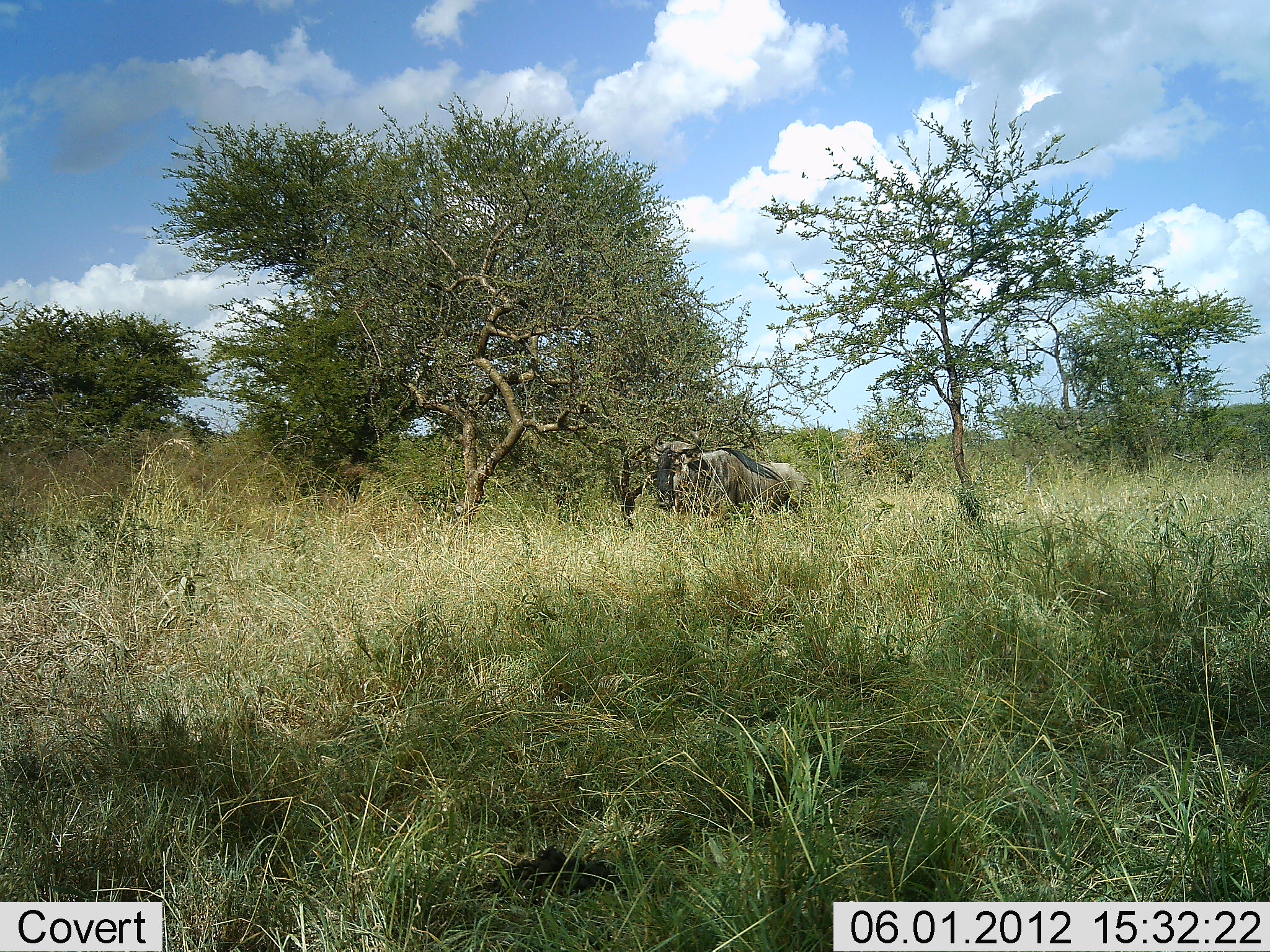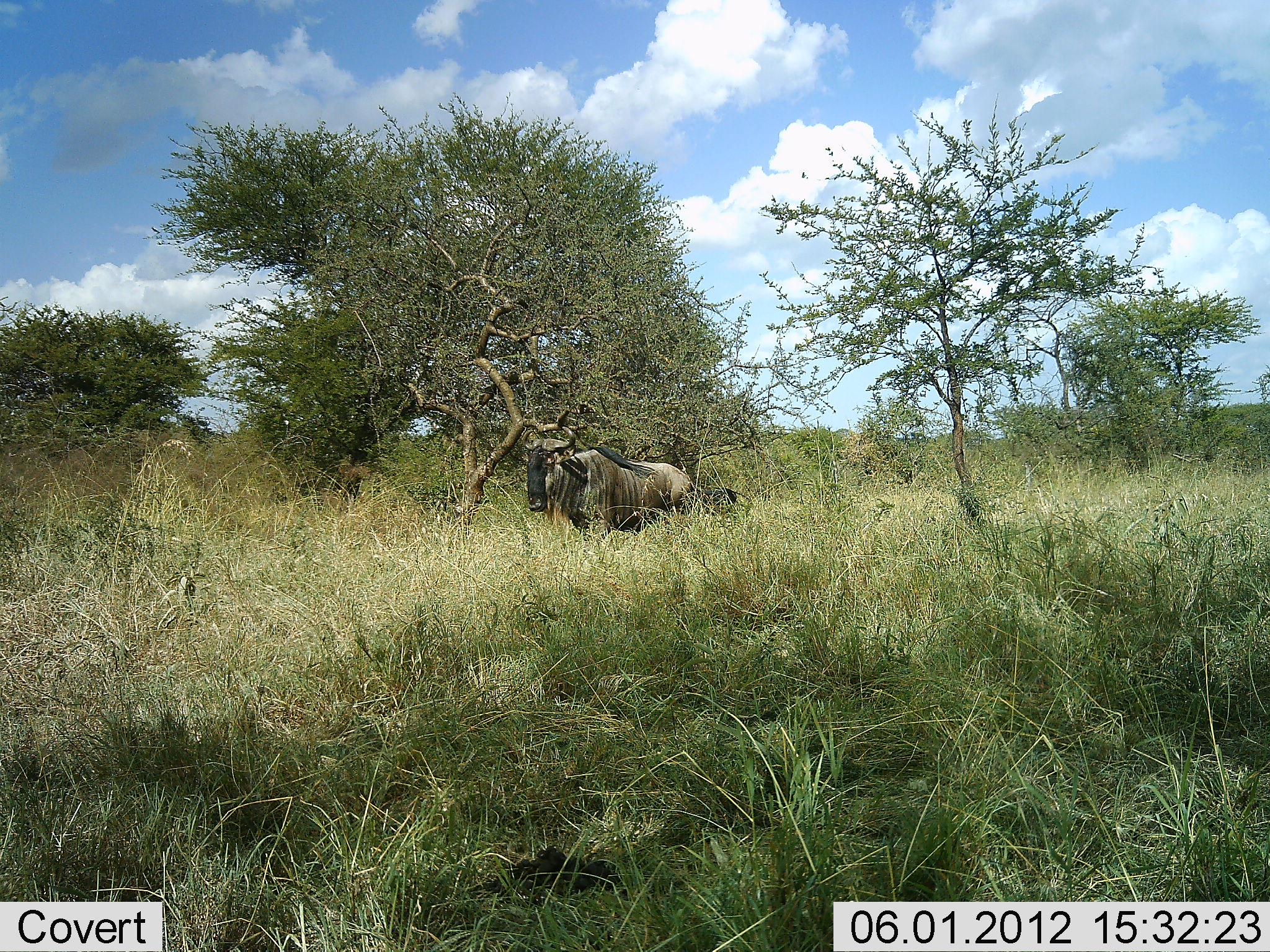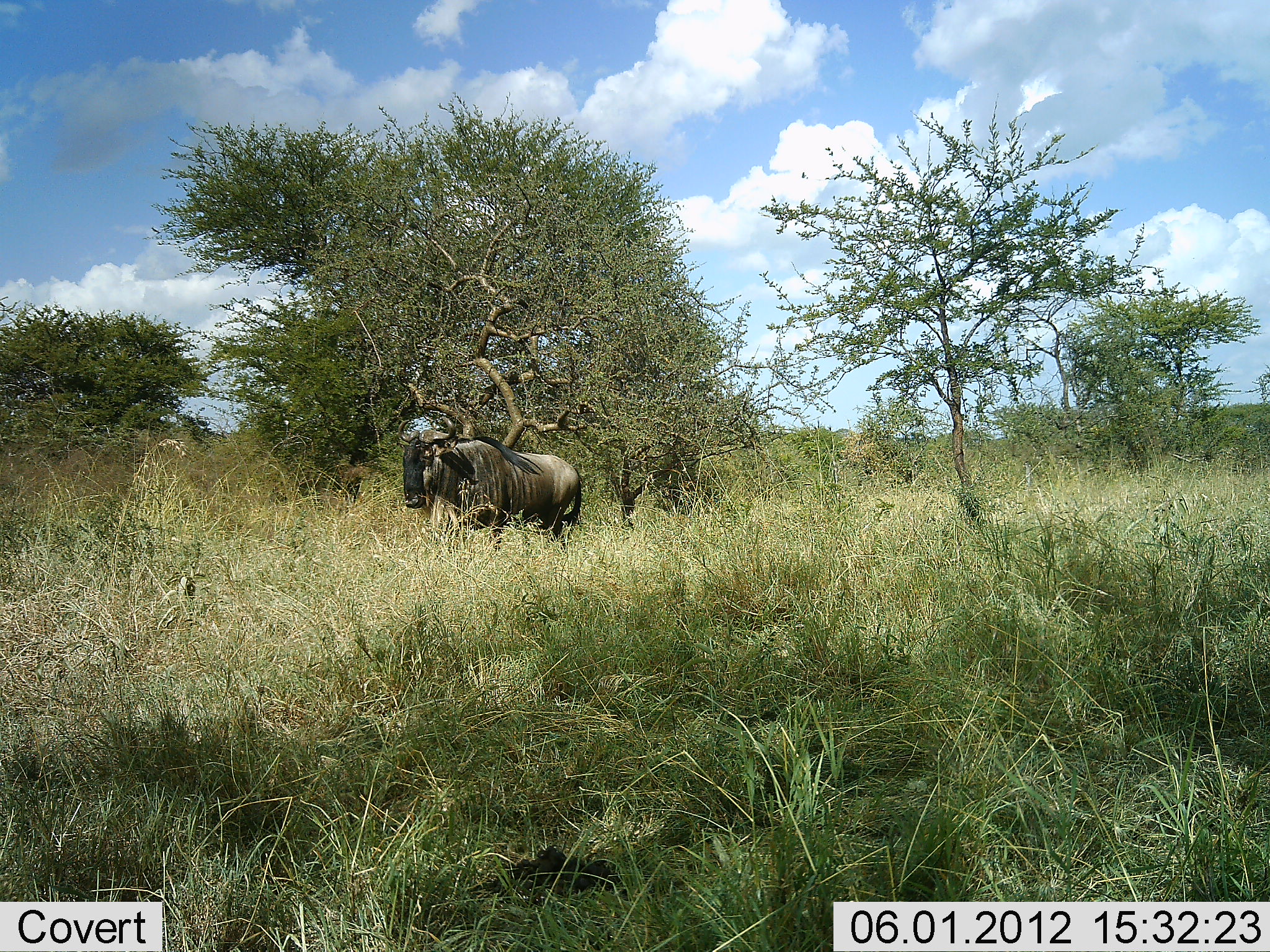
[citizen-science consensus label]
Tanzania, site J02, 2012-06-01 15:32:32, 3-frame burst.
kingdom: Animalia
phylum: Chordata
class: Mammalia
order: Artiodactyla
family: Bovidae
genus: Connochaetes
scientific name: Connochaetes taurinus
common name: blue wildebeest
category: wildebeest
Wildebeest (blue wildebeest) (Connochaetes taurinus), count 1. Behavior (volunteer vote fractions): standing 10%, resting 0%, moving 90%, interacting 0%. Young present (vote fraction): 0%. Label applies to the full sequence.